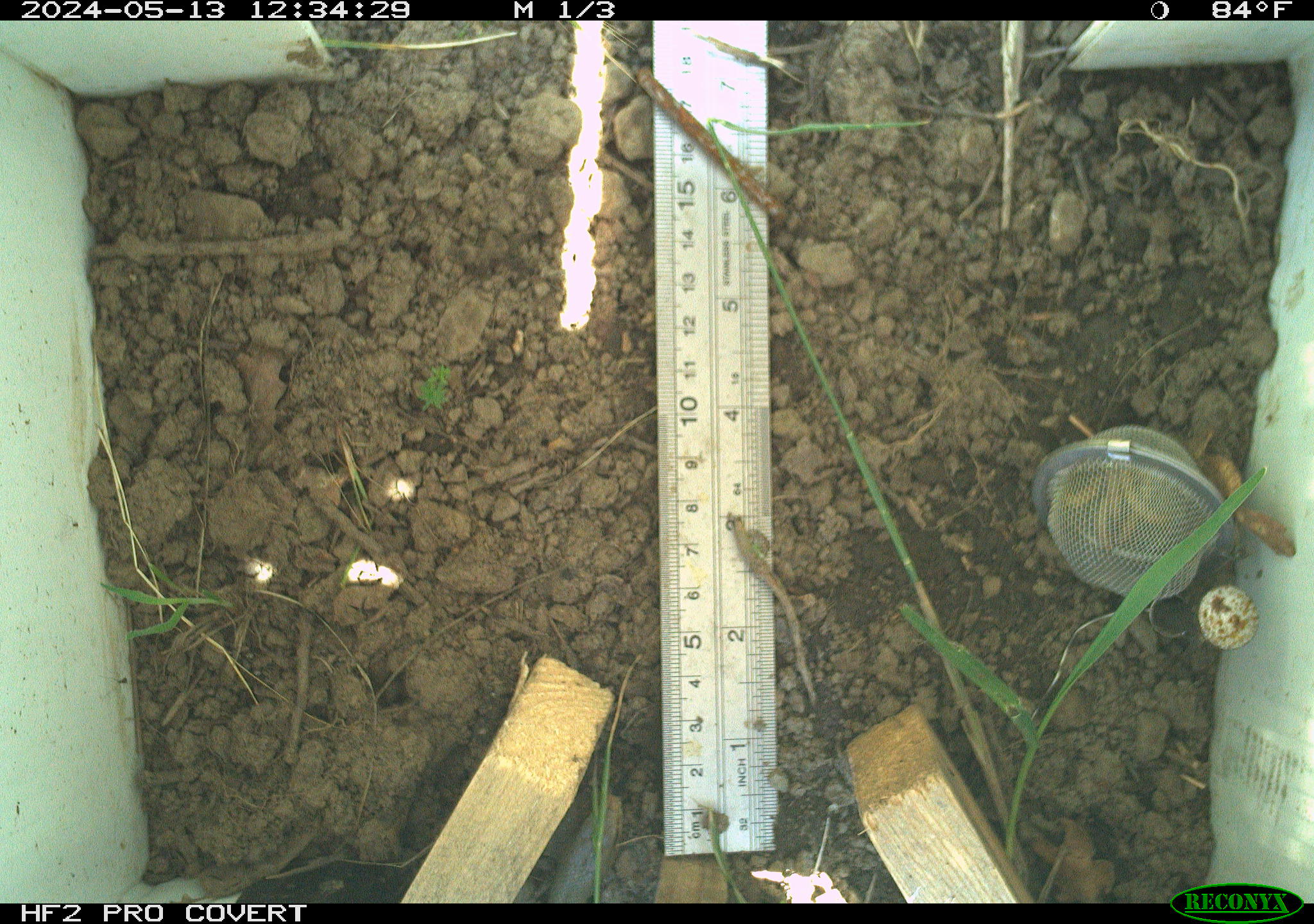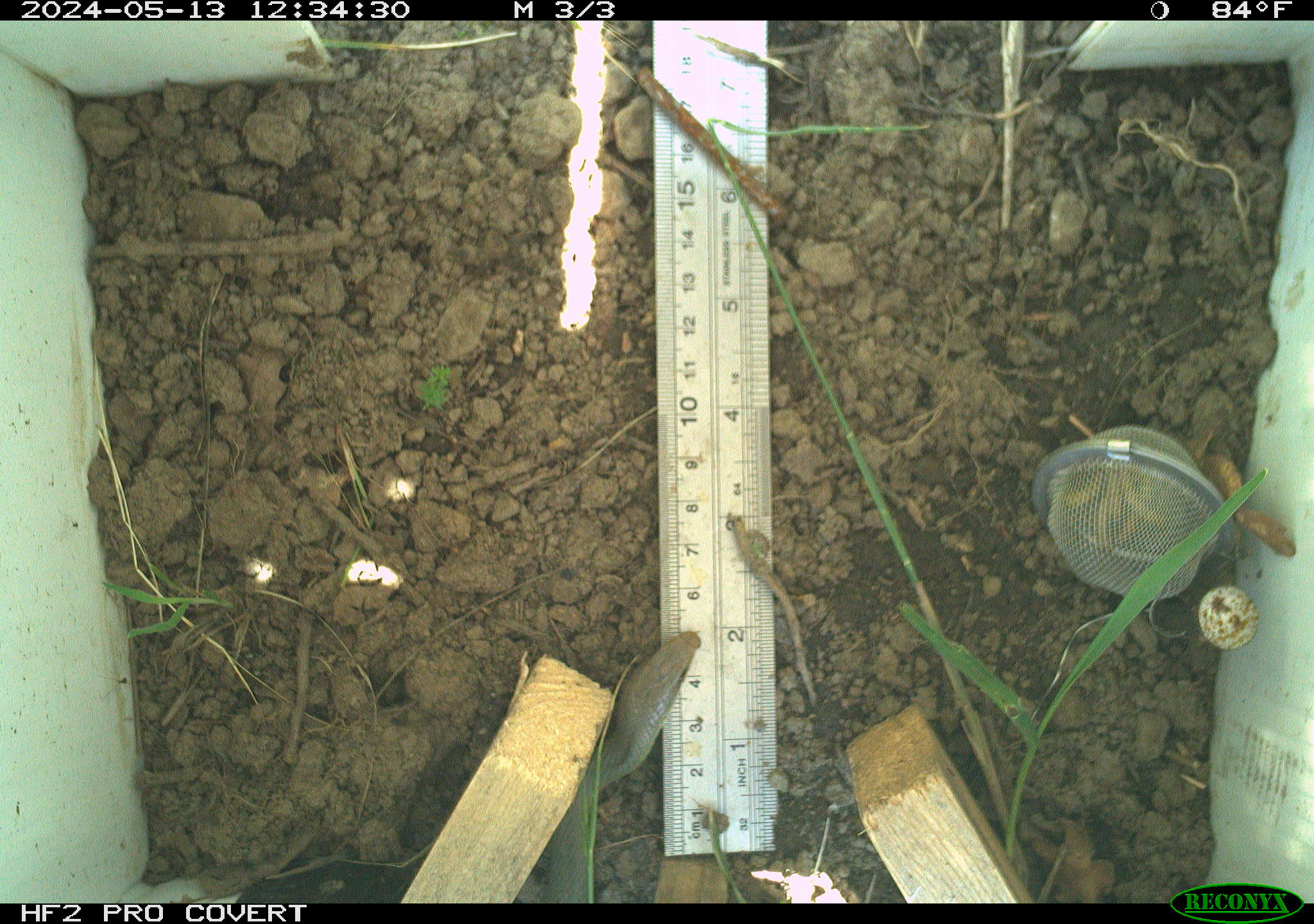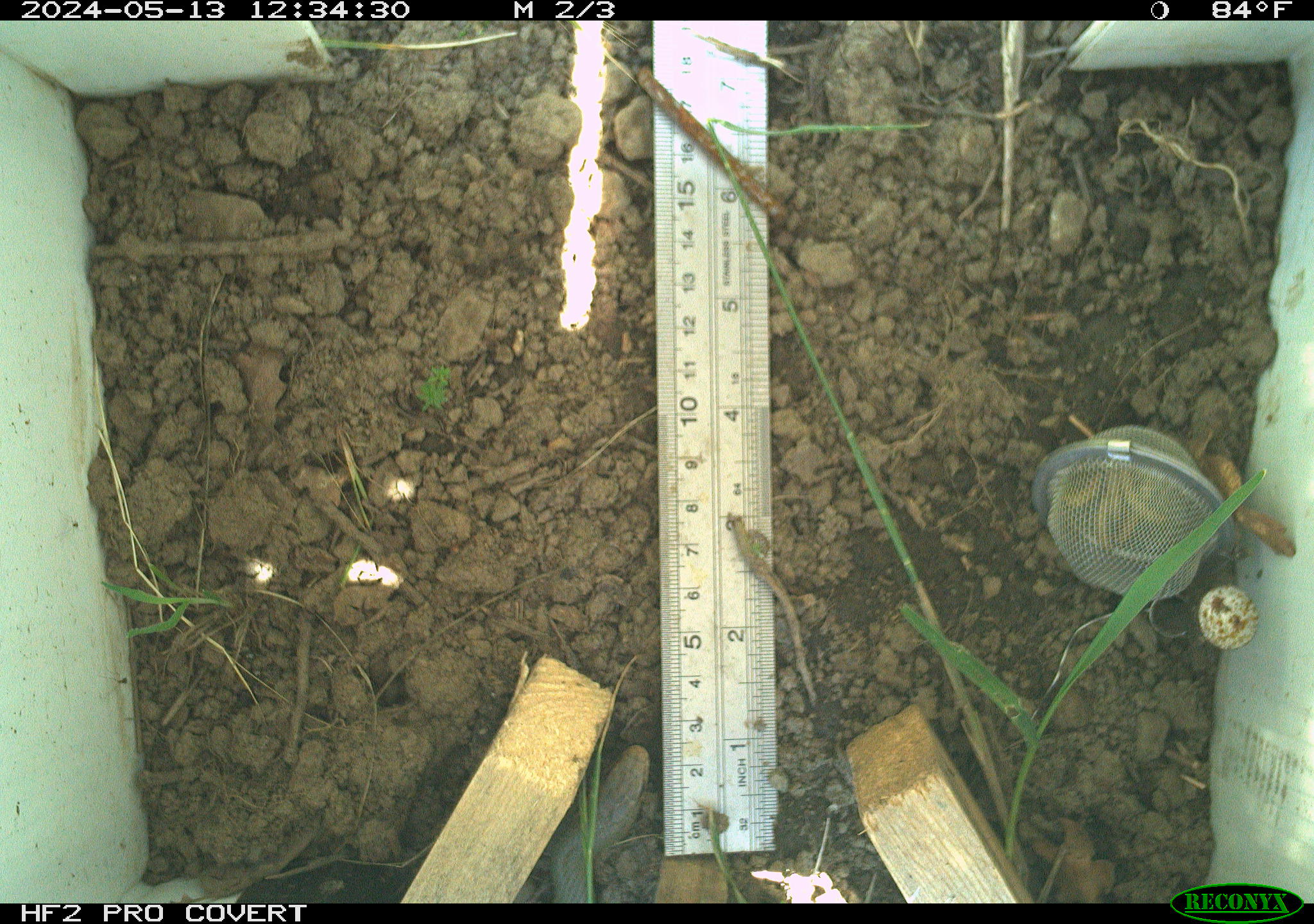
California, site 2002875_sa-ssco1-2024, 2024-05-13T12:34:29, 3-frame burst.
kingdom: Animalia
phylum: Chordata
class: Reptilia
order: Squamata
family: Colubridae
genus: Coluber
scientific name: Coluber constrictor mormon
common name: western yellow-bellied racer